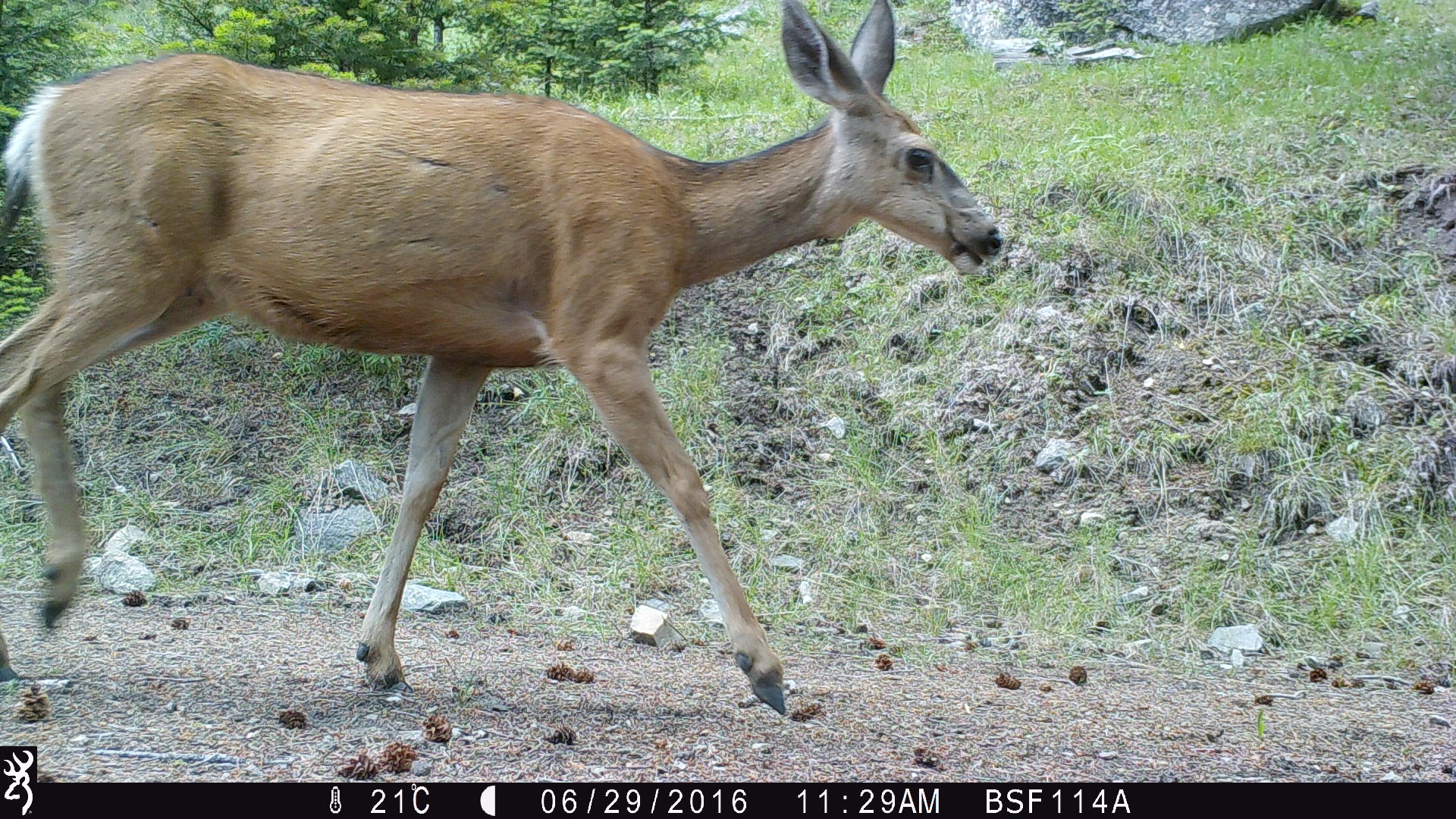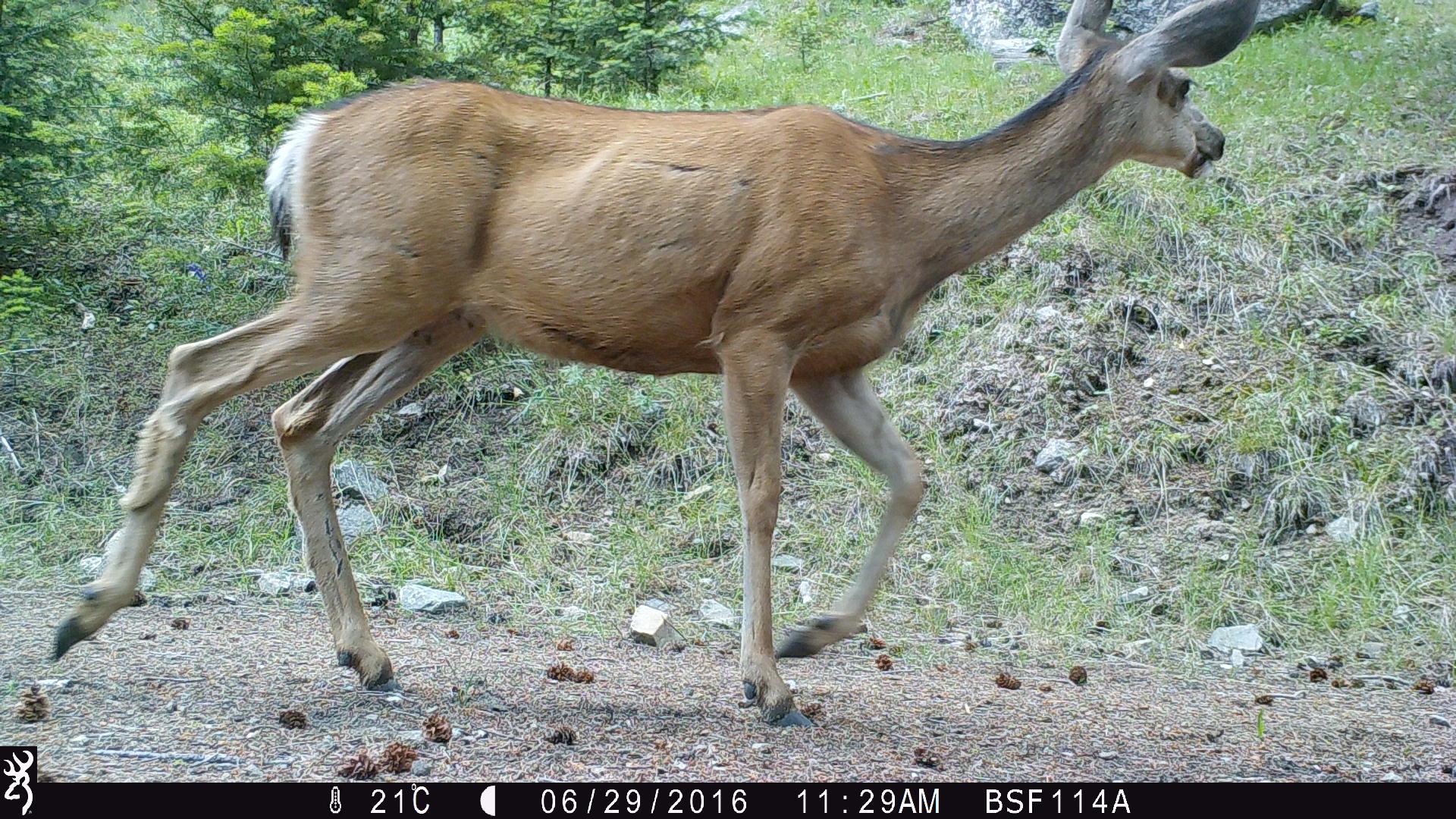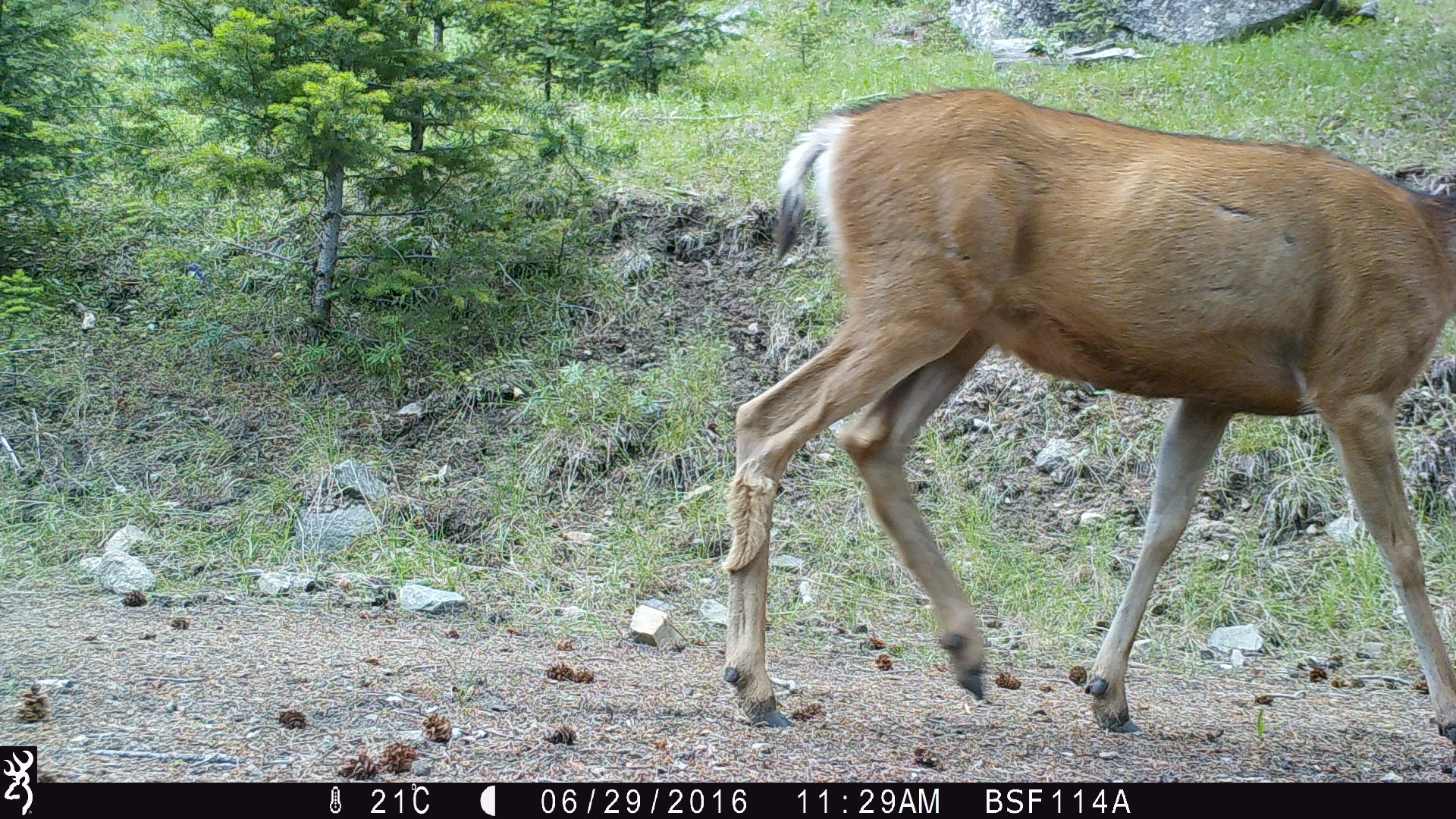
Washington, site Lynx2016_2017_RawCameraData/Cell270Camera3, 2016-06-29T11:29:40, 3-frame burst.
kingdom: Animalia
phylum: Chordata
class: Mammalia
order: Artiodactyla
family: Cervidae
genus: Odocoileus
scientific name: Odocoileus hemionus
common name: mule deer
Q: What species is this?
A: Odocoileus hemionus (mule deer).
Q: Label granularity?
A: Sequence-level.